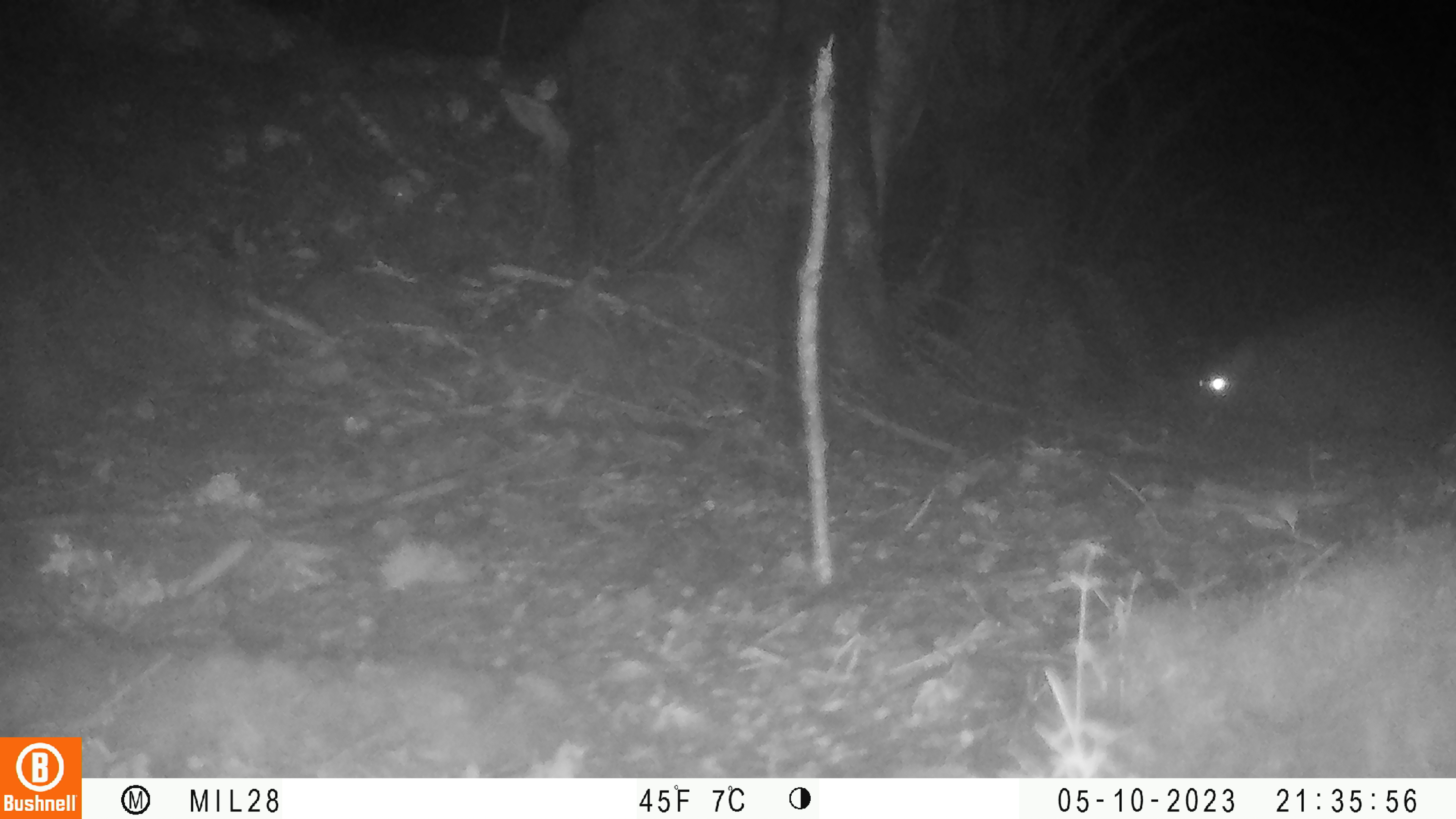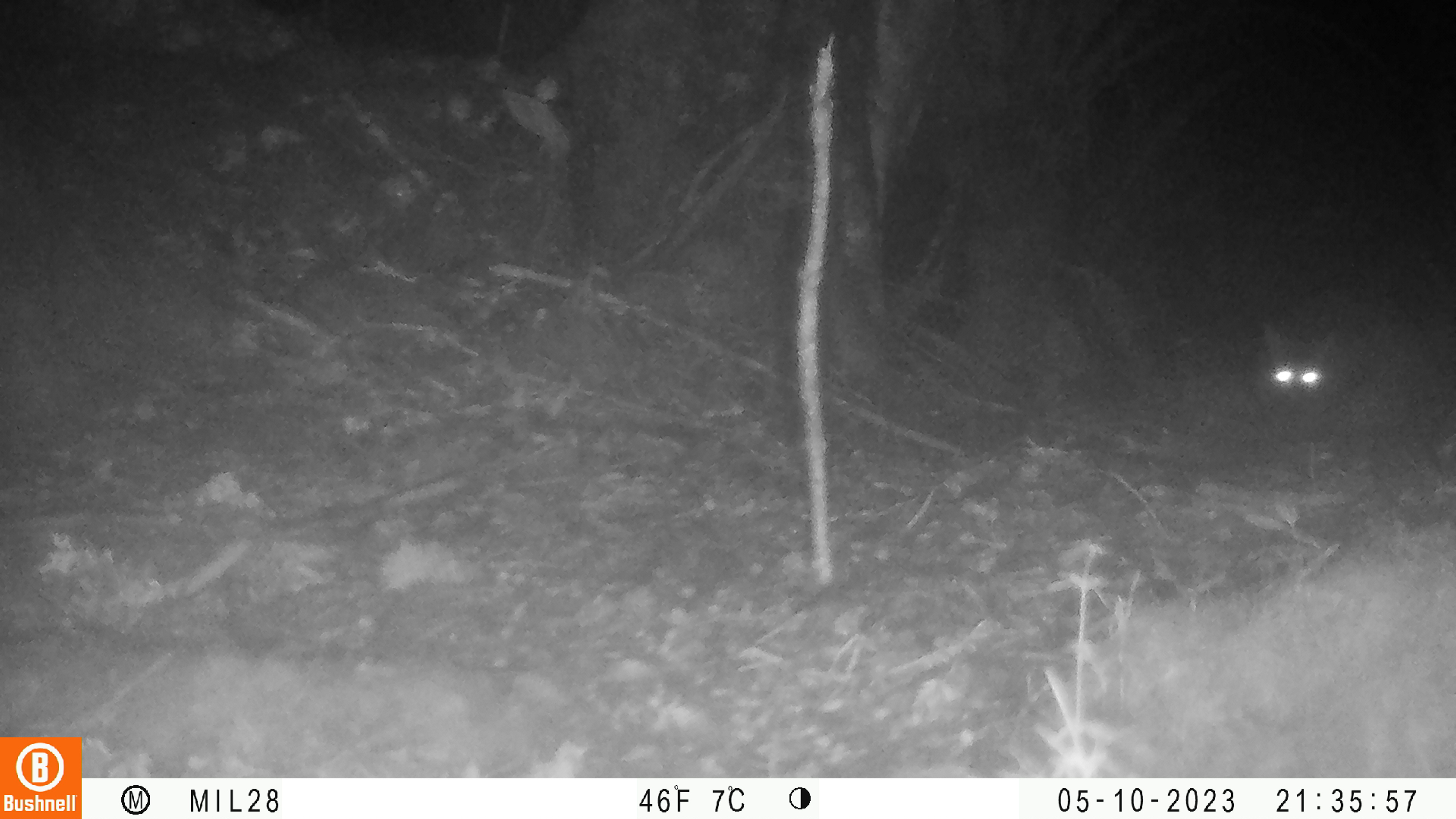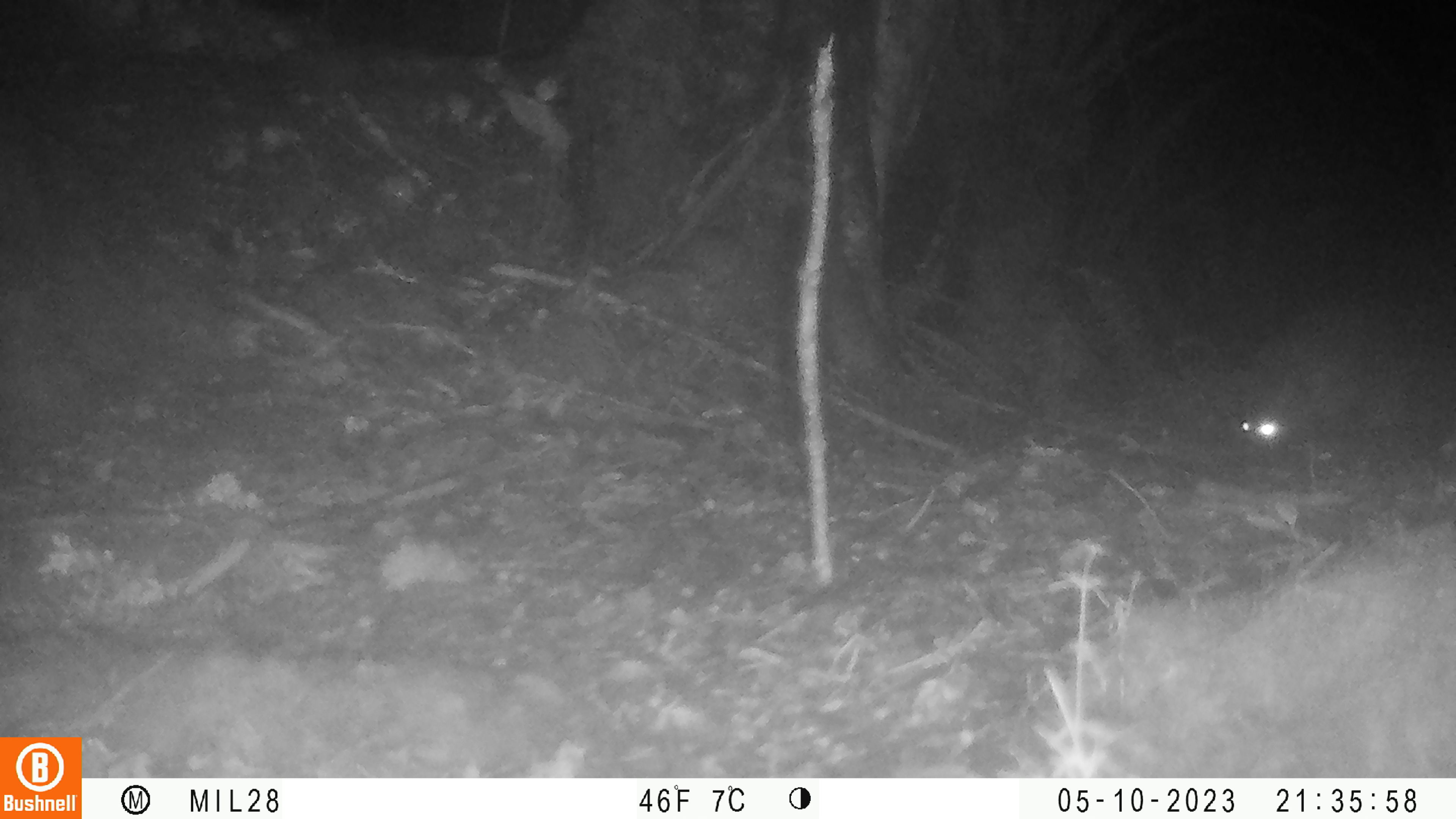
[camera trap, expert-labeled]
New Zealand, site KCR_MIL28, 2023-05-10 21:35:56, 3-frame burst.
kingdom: Animalia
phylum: Chordata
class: Mammalia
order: Diprotodontia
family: Phalangeridae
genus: Trichosurus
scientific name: Trichosurus vulpecula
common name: common brushtail possum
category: possum